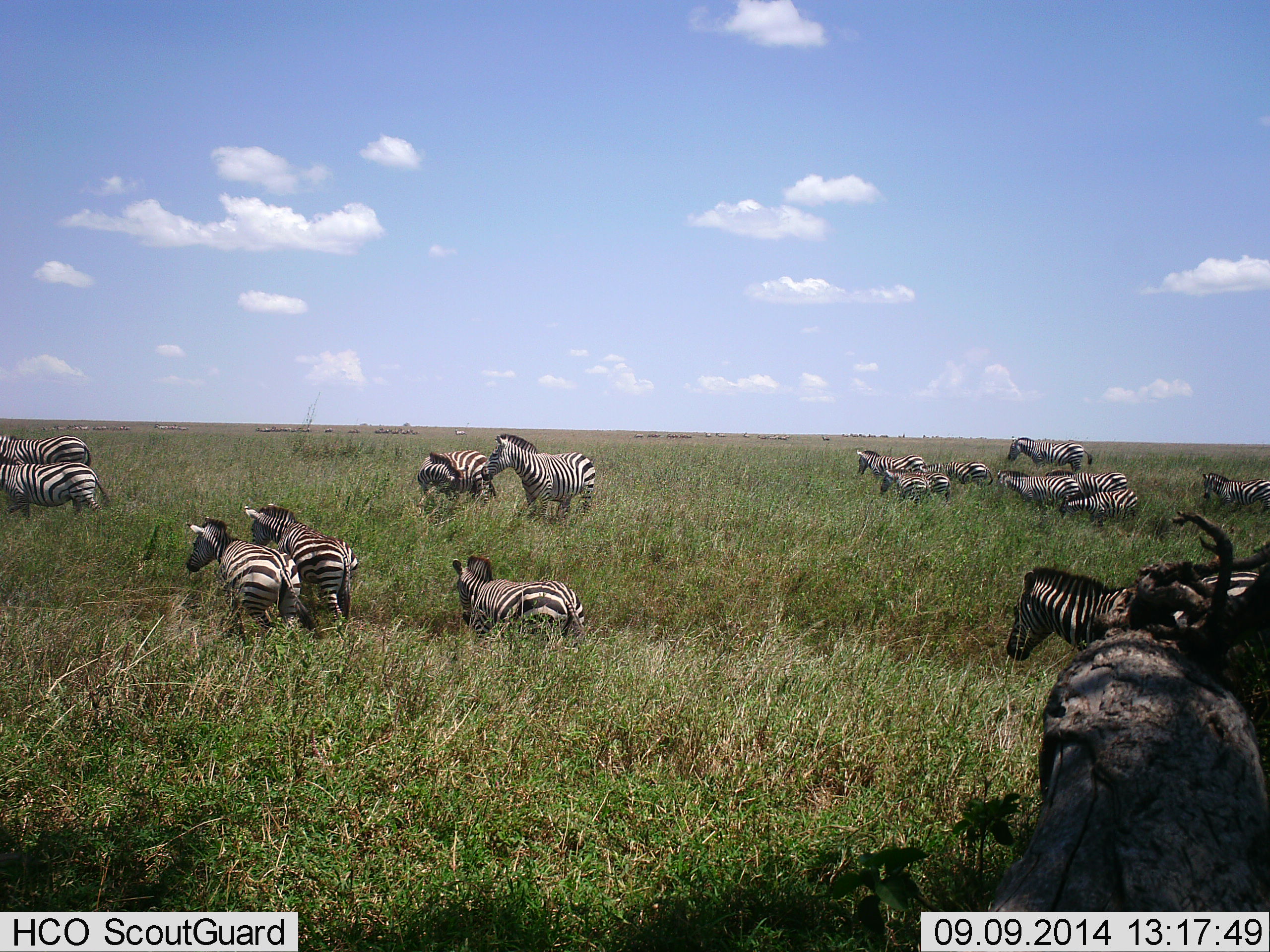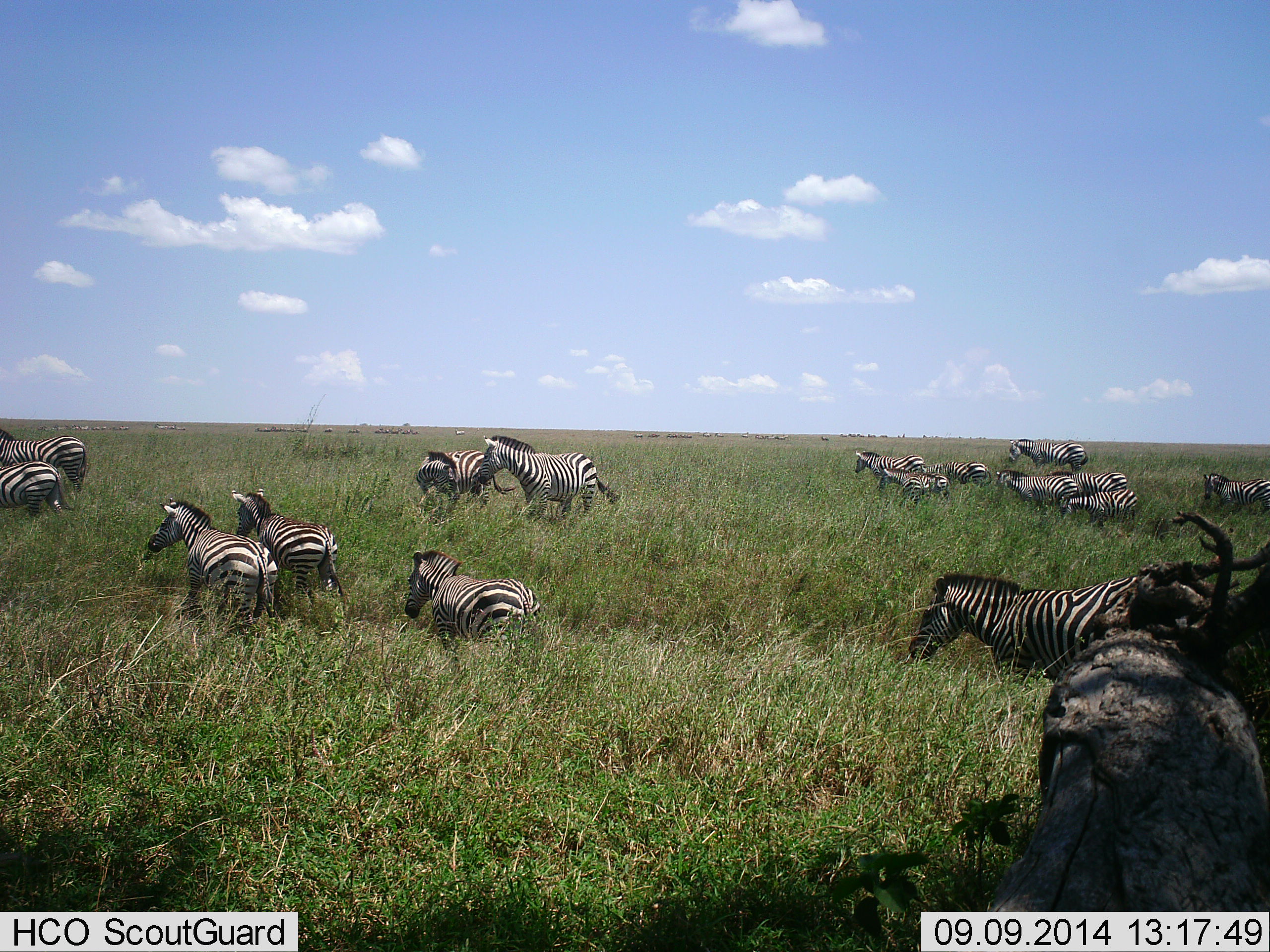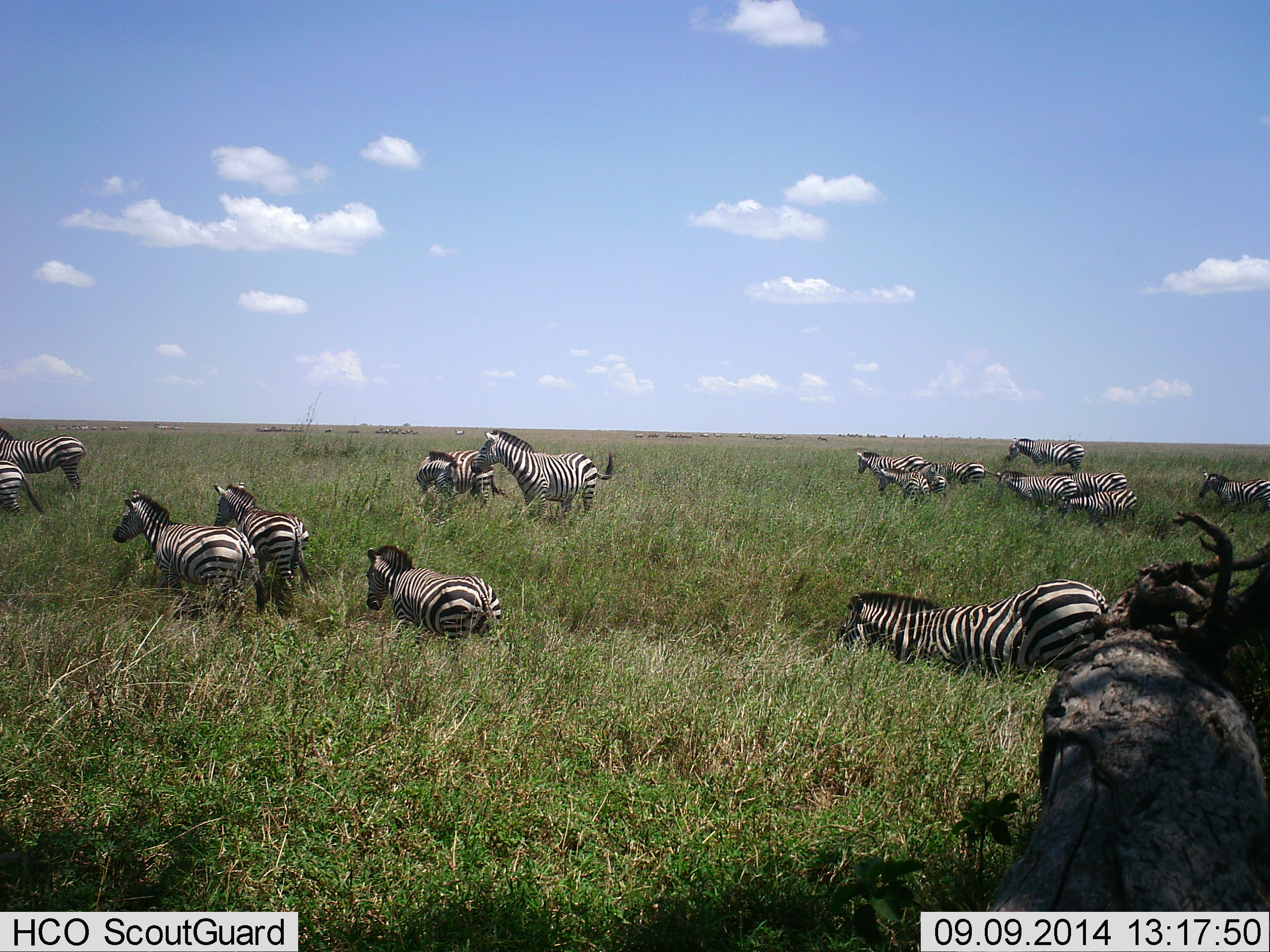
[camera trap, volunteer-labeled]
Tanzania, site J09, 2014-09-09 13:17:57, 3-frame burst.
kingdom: Animalia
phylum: Chordata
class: Mammalia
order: Perissodactyla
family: Equidae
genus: Equus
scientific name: Equus quagga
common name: plains zebra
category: zebra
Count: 11-50.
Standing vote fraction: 50%.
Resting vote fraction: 10%.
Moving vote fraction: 100%.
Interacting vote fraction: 10%.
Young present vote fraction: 20%.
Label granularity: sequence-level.